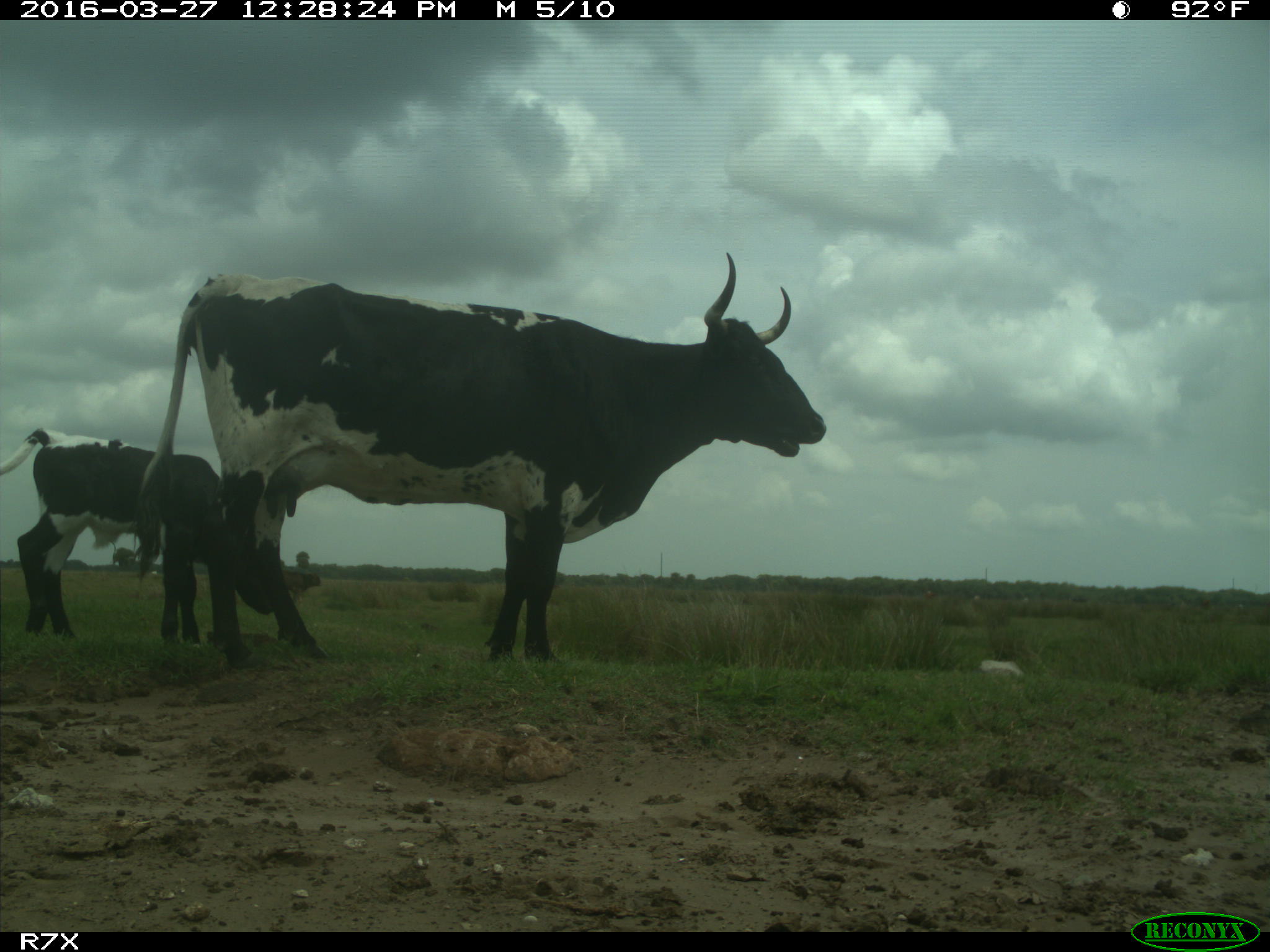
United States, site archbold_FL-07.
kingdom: Animalia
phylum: Chordata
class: Mammalia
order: Artiodactyla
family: Bovidae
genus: Bos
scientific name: Bos taurus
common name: domestic cow